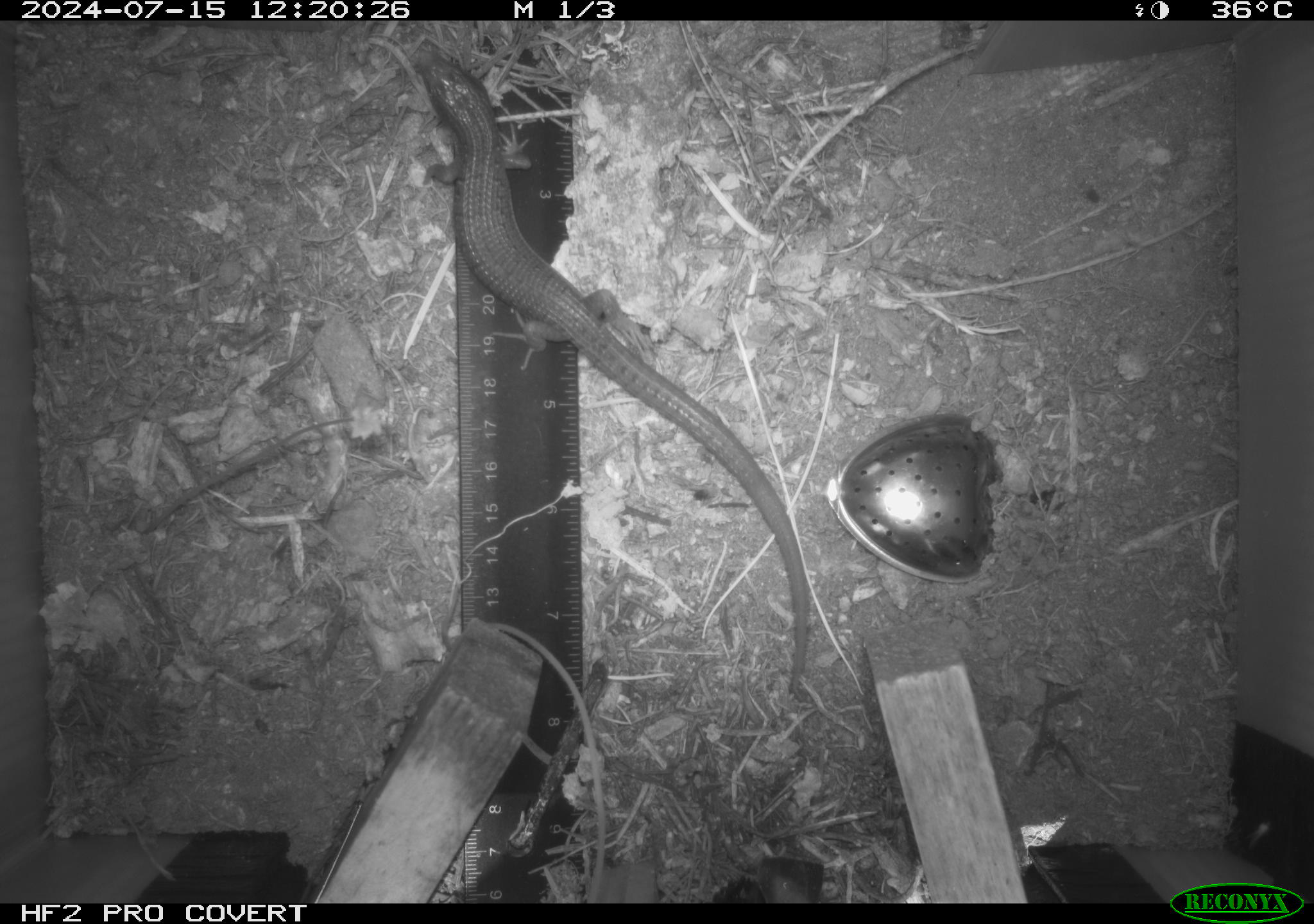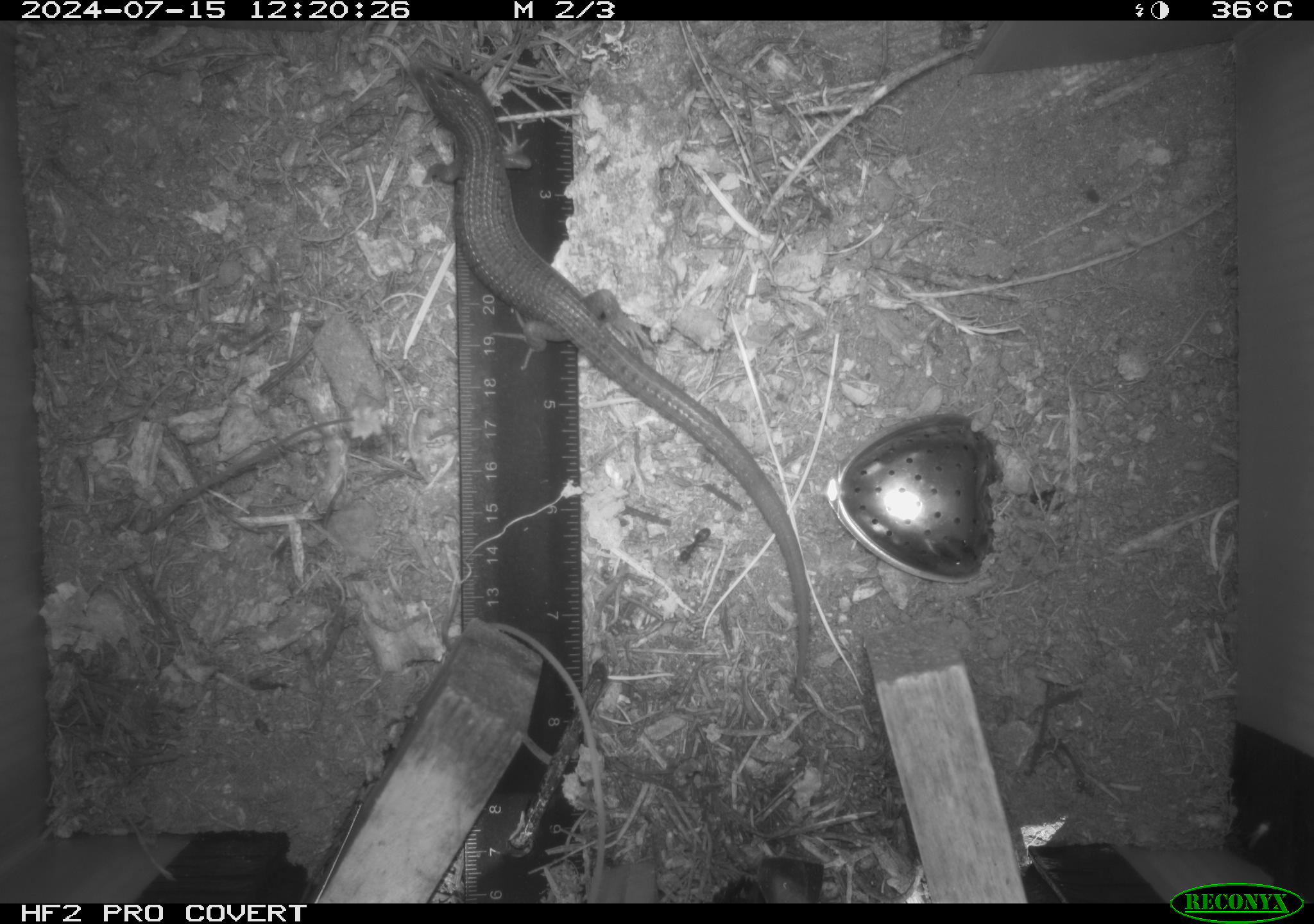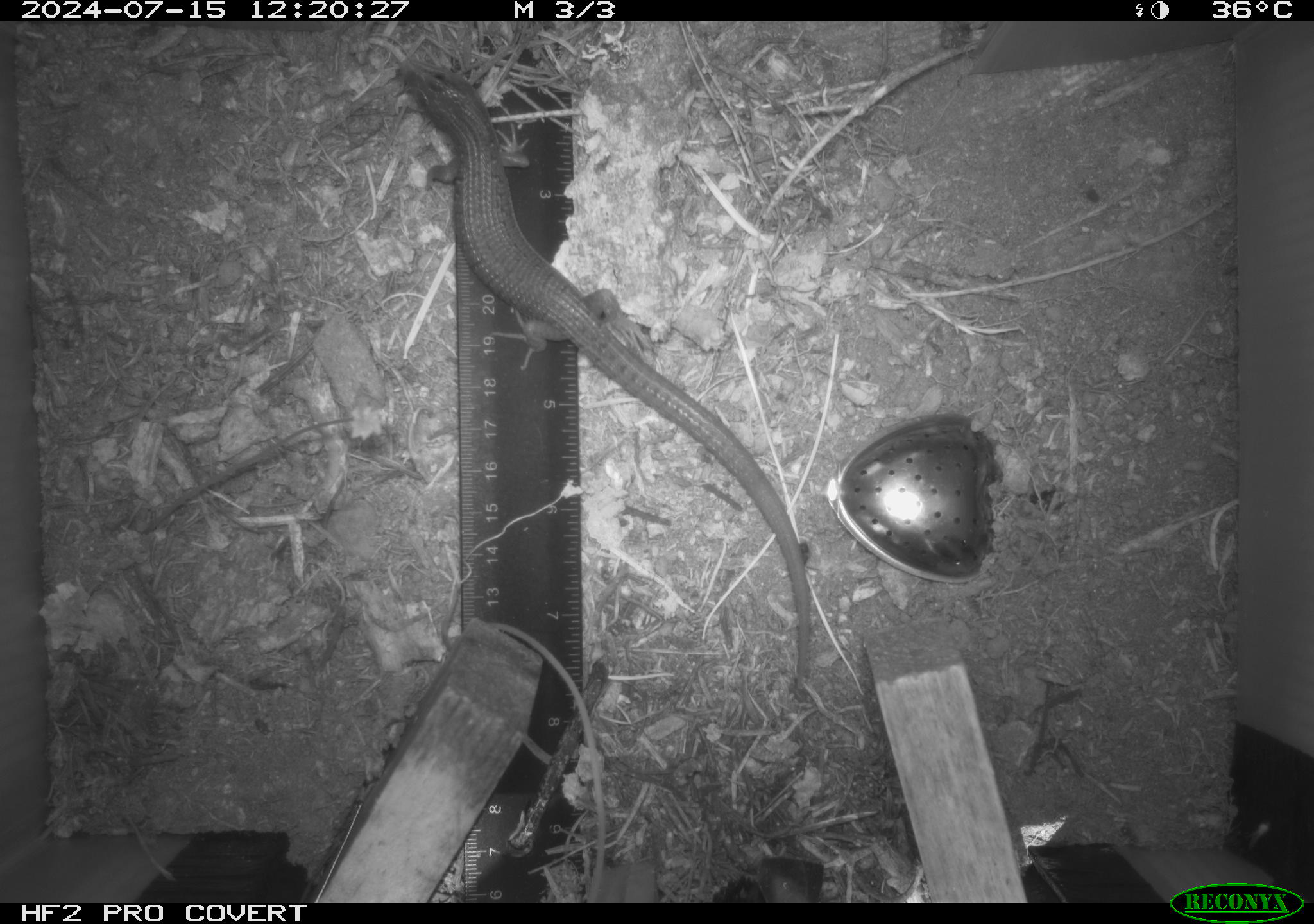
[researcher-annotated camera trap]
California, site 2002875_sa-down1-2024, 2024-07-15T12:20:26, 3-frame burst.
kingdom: Animalia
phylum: Chordata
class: Reptilia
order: Squamata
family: Anguidae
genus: Elgaria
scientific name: Elgaria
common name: alligator lizards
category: elgaria species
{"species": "elgaria species (alligator lizards) (Elgaria)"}